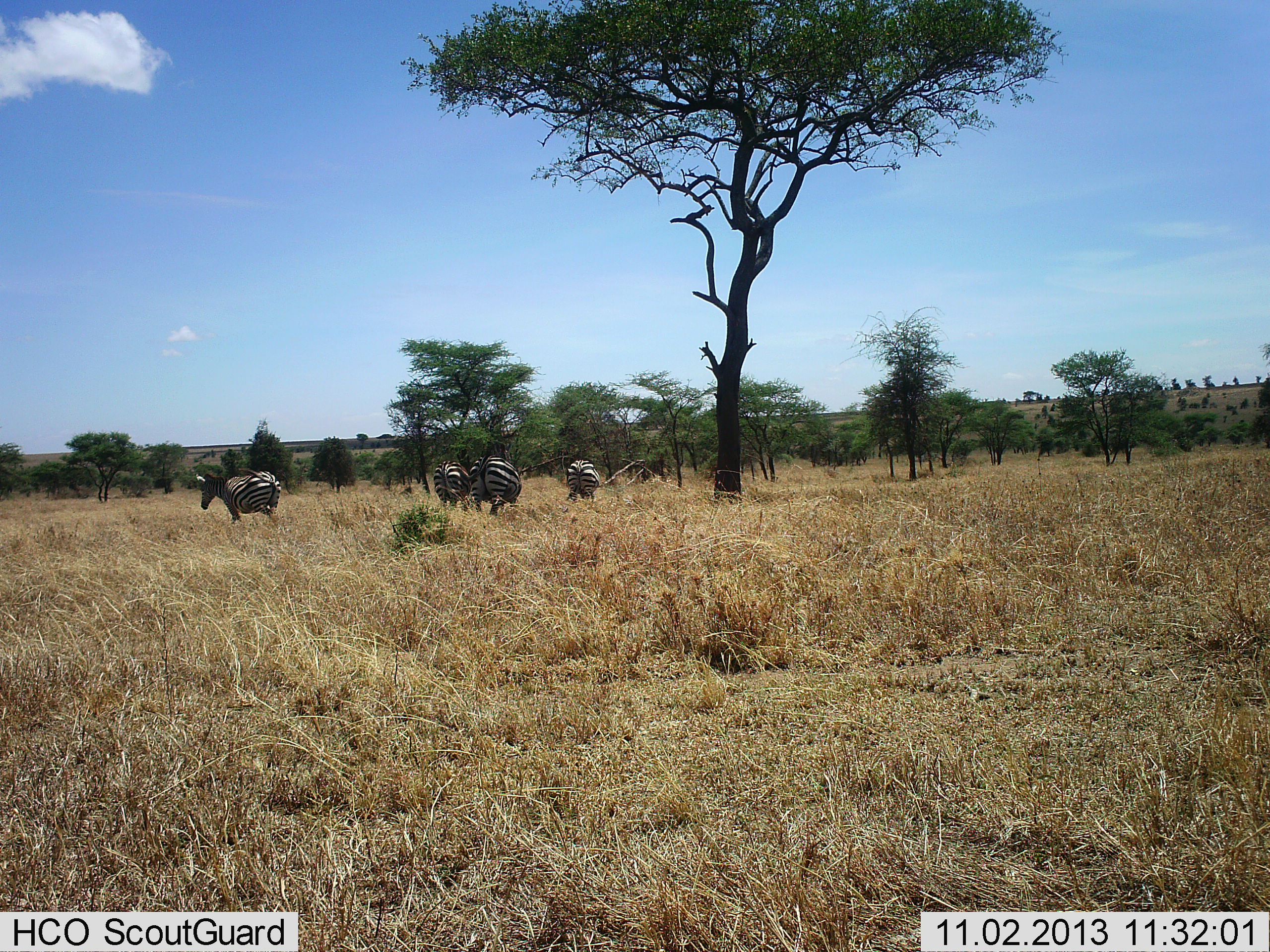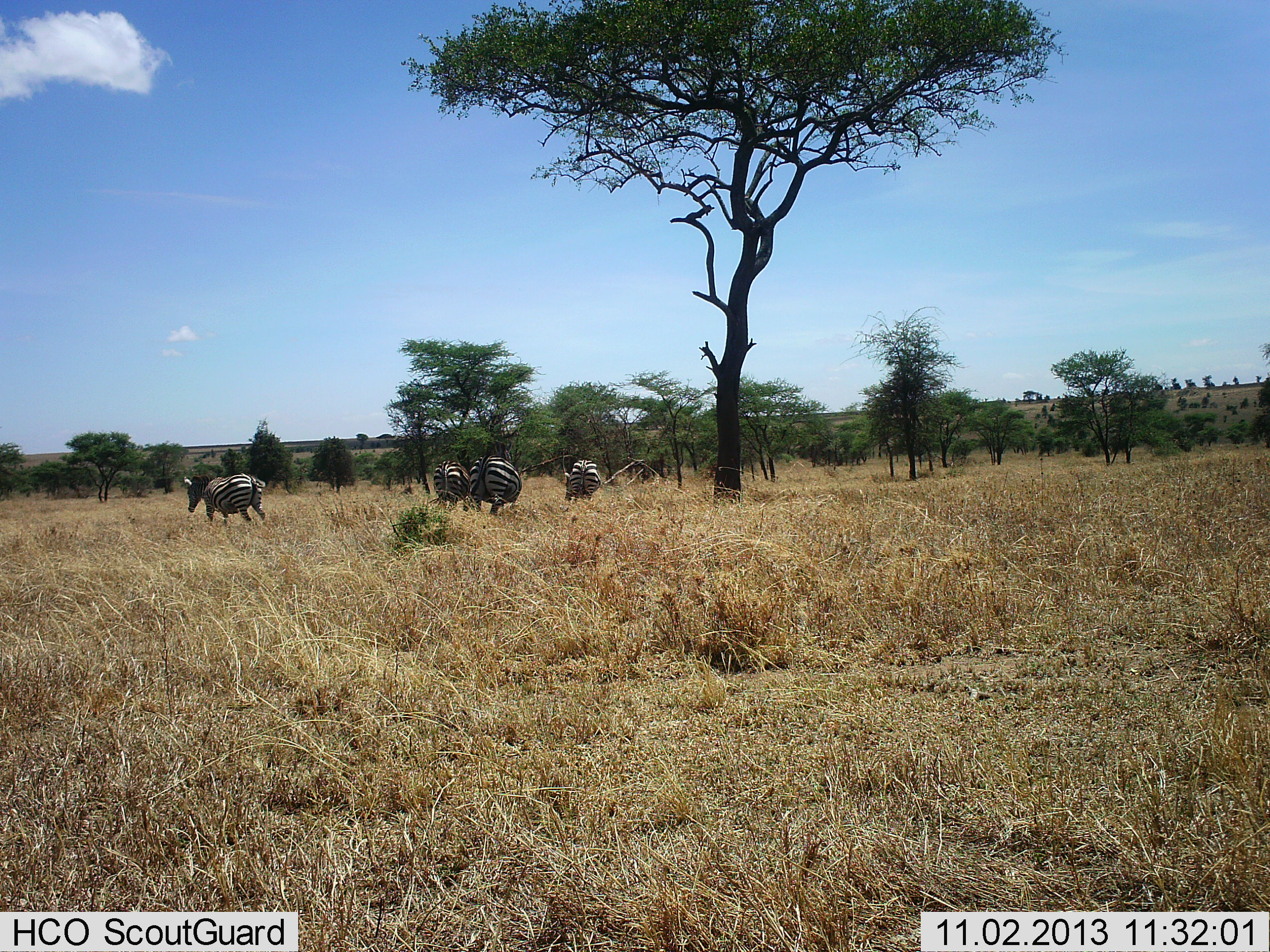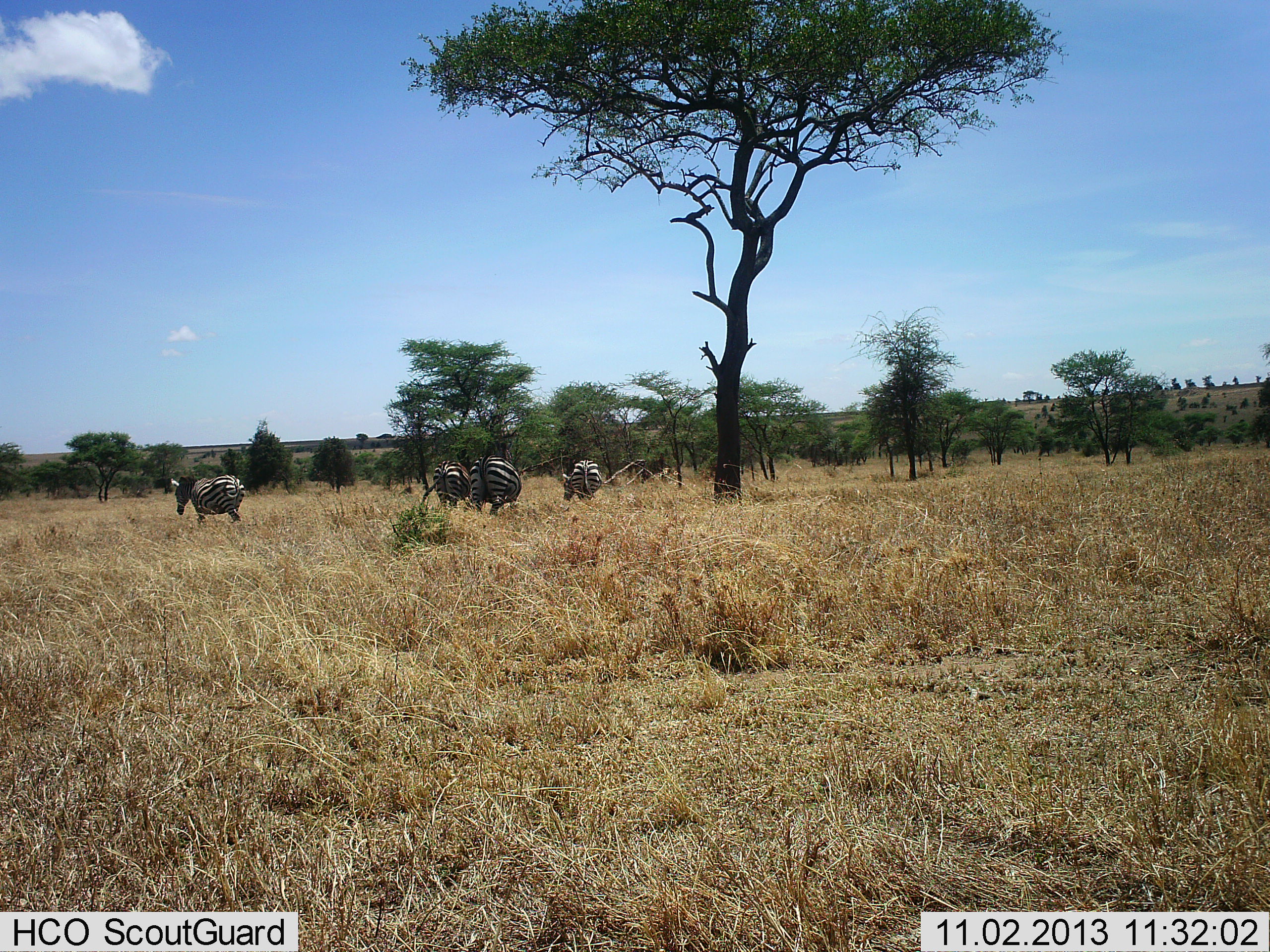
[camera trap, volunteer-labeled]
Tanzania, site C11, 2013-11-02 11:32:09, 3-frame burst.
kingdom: Animalia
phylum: Chordata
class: Mammalia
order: Perissodactyla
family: Equidae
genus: Equus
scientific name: Equus quagga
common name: plains zebra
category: zebra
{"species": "zebra (plains zebra) (Equus quagga)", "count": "4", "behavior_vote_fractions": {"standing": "70%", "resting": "0%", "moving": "70%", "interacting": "0%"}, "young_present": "0%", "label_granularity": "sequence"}